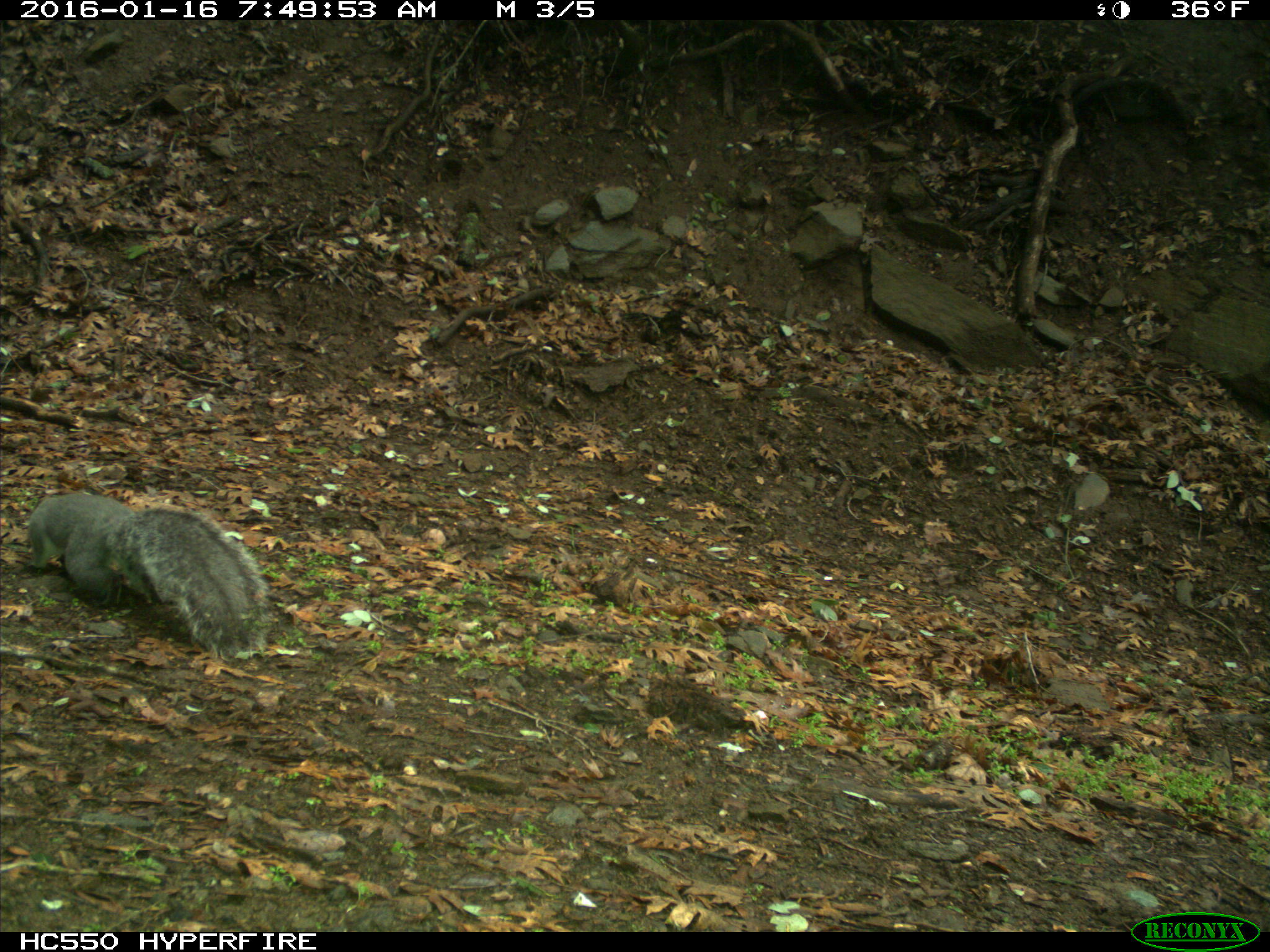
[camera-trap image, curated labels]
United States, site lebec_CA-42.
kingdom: Animalia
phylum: Chordata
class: Mammalia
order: Rodentia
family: Sciuridae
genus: Sciurus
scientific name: Sciurus carolinensis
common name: eastern gray squirrel